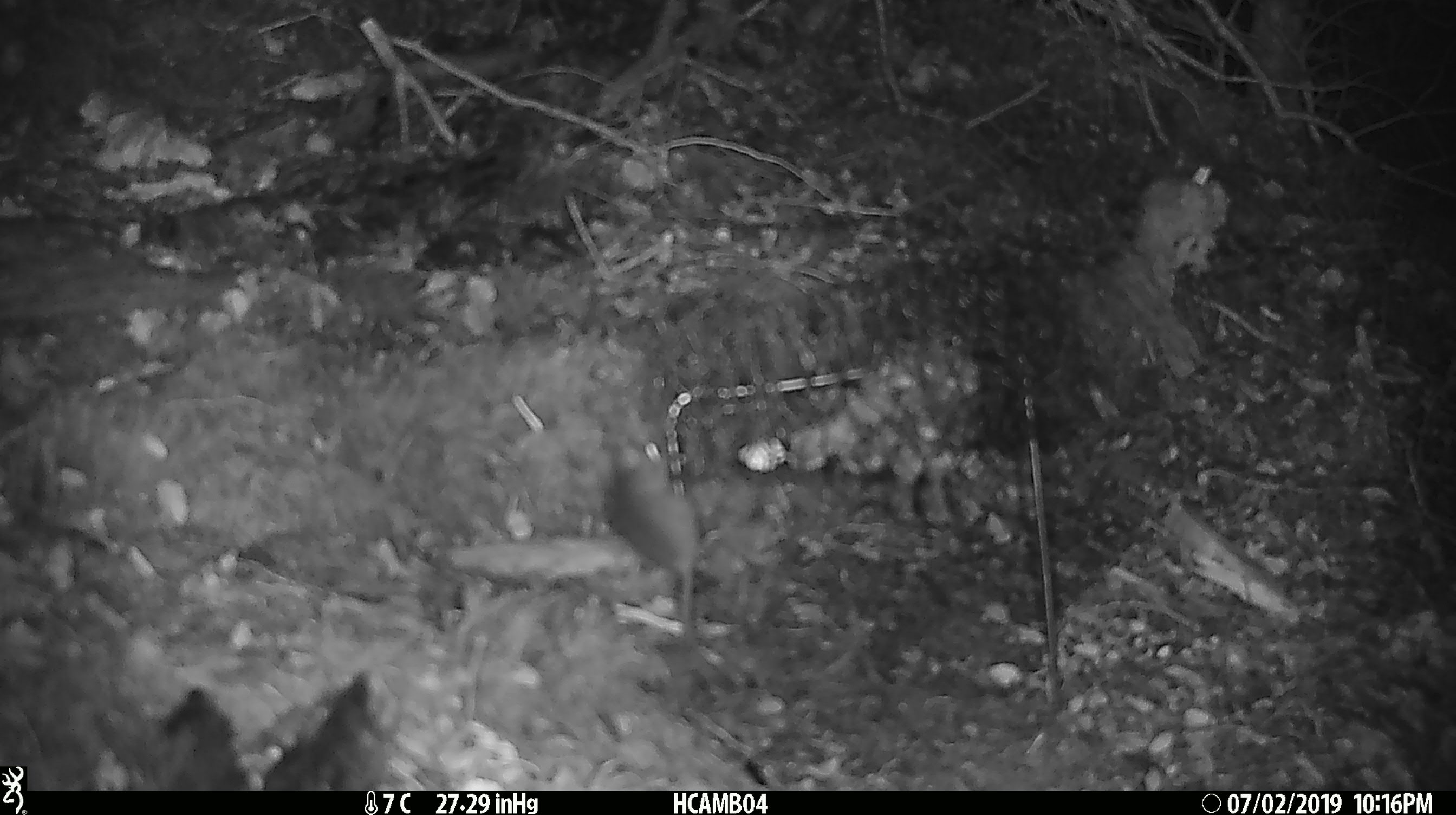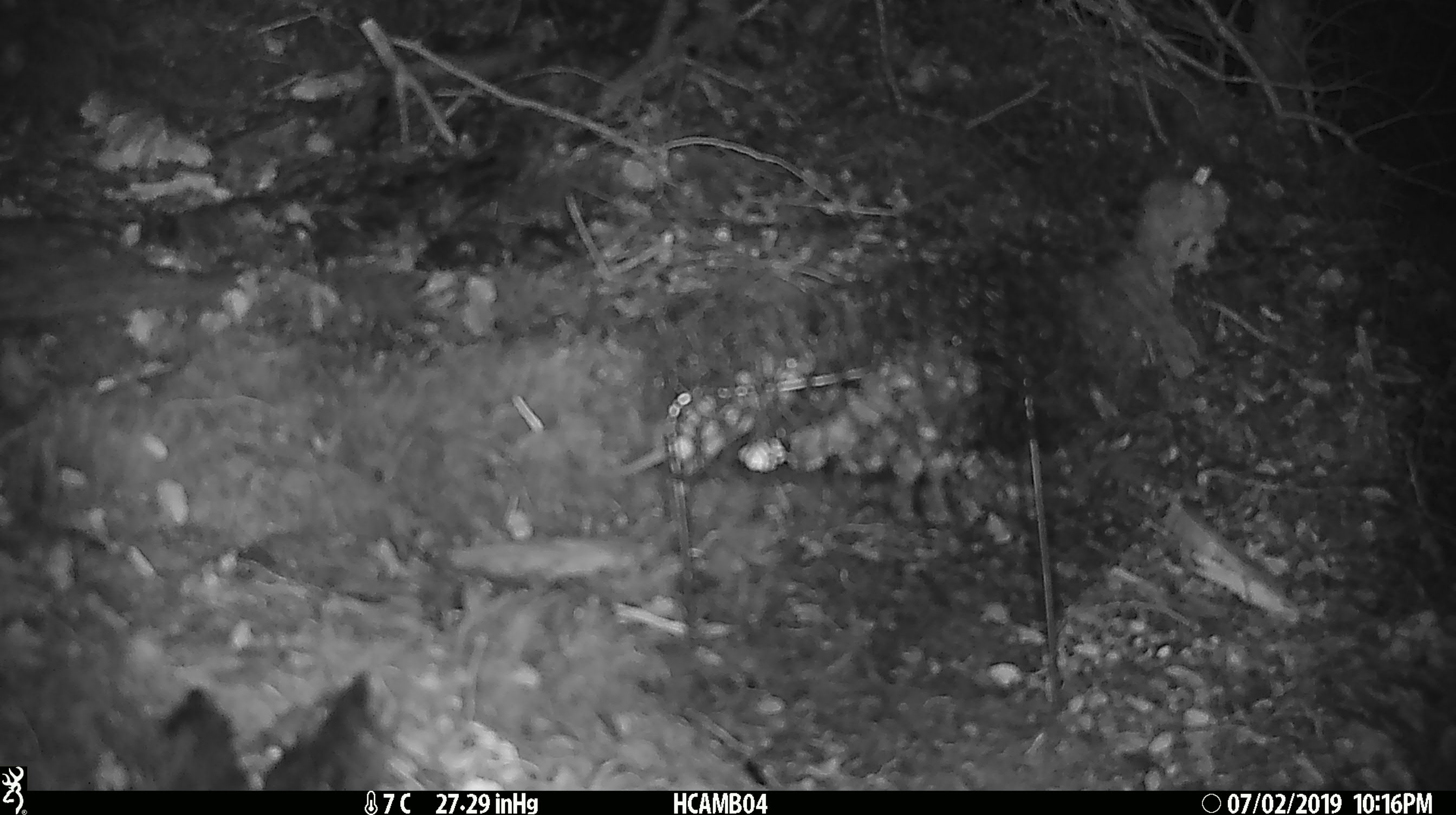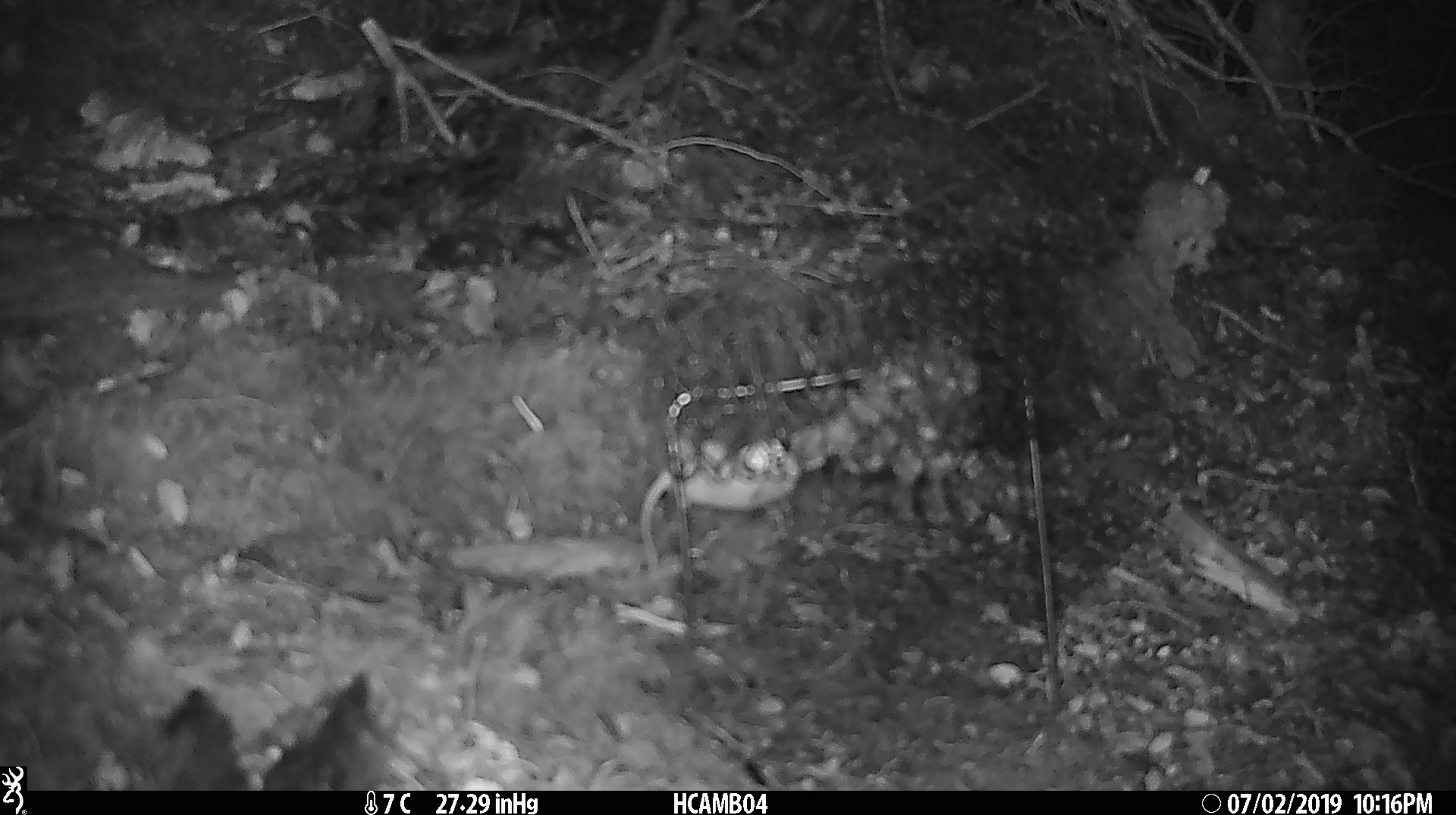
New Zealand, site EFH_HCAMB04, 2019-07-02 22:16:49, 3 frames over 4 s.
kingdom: Animalia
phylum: Chordata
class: Mammalia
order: Rodentia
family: Muridae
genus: Mus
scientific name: Mus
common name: mouse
Mouse (Mus).